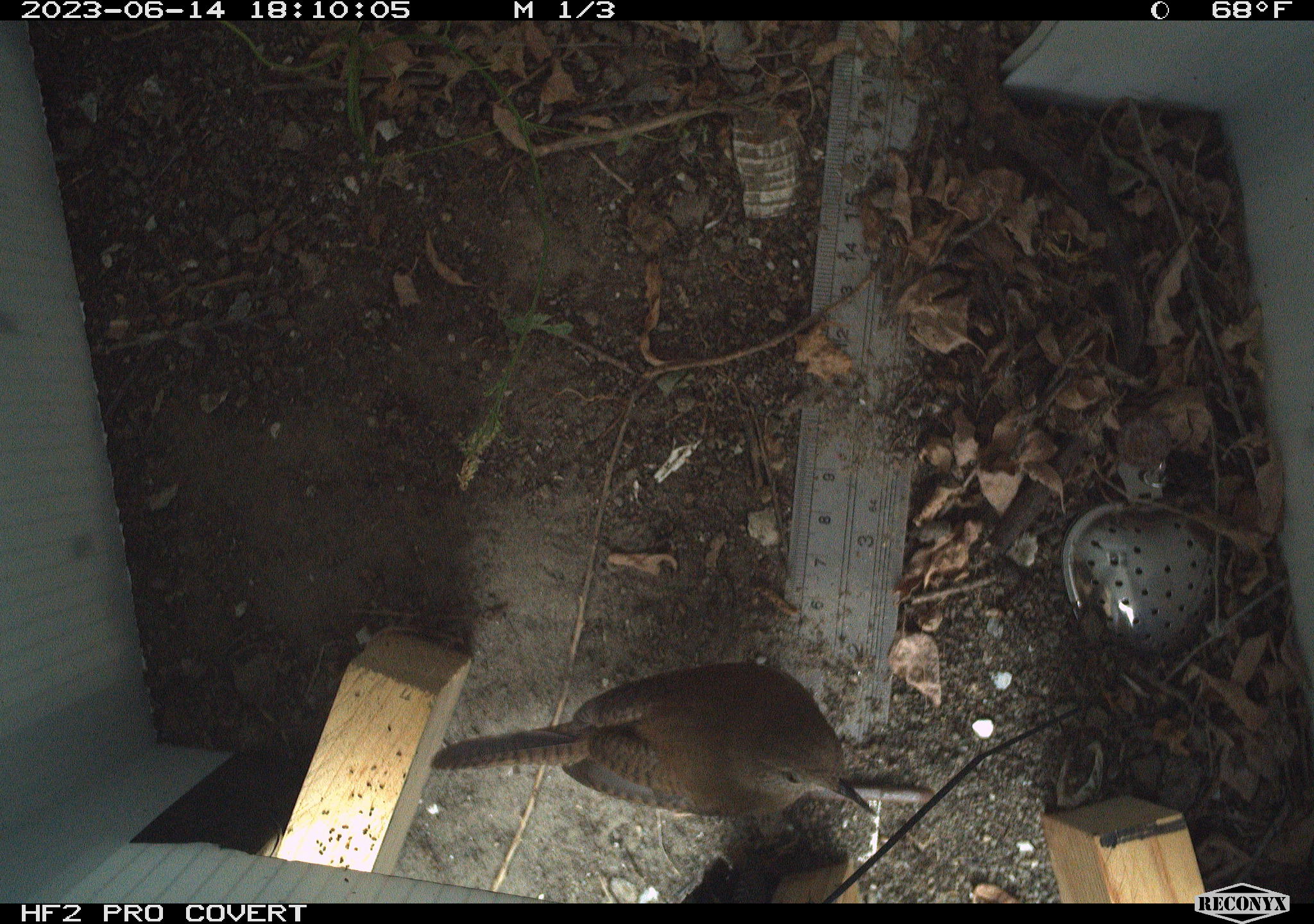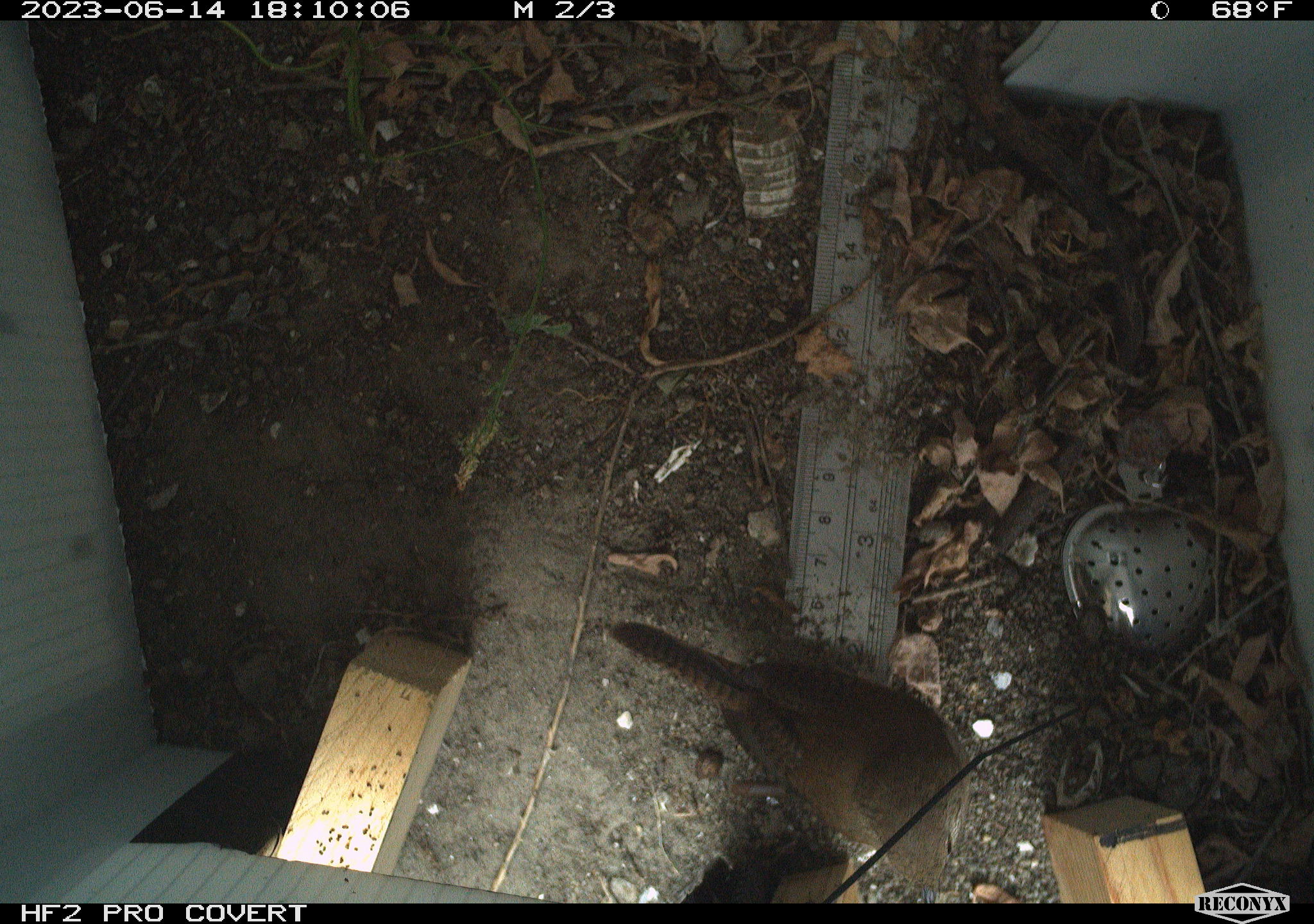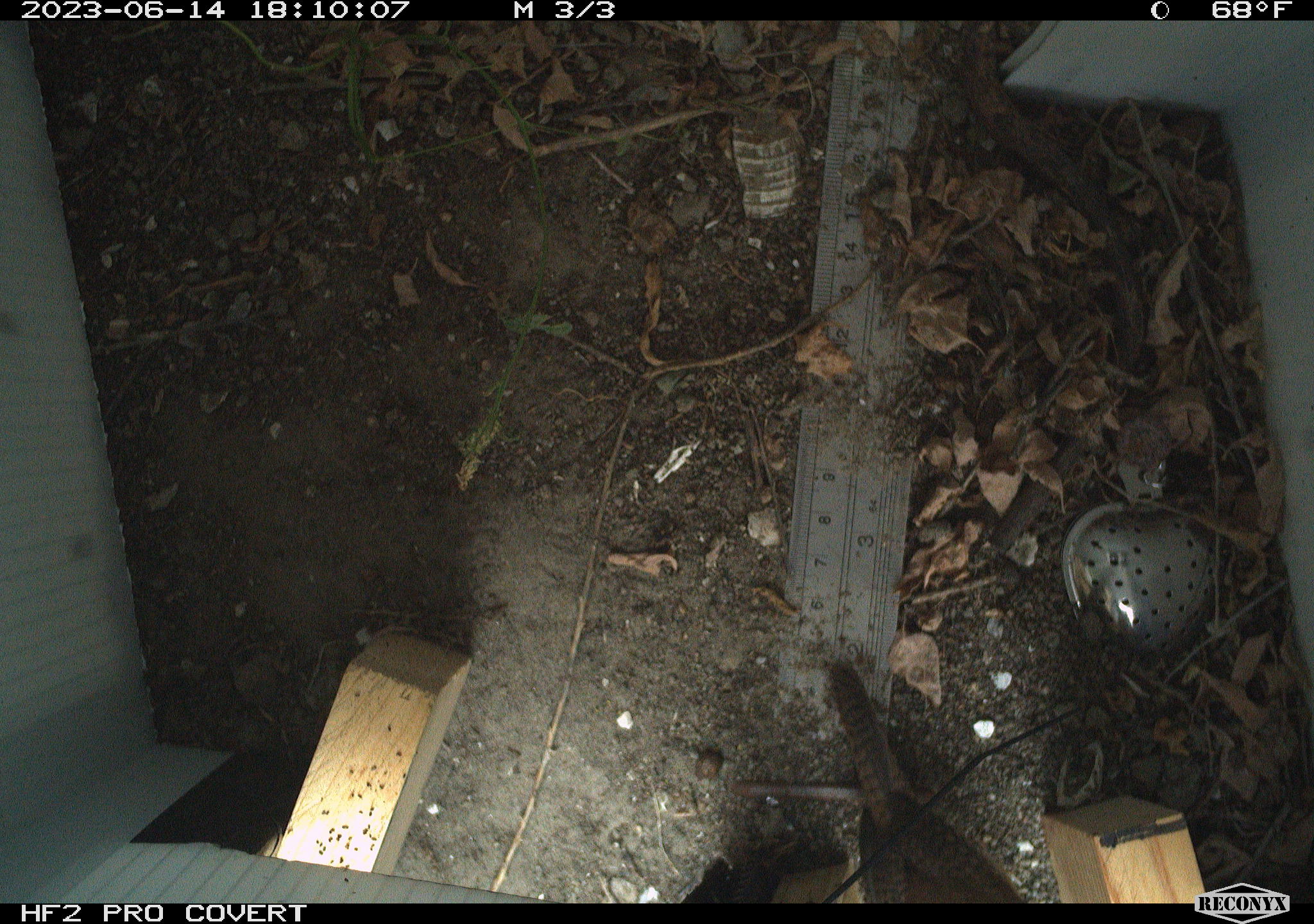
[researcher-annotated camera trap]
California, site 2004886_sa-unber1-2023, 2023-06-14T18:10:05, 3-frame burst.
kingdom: Animalia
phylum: Chordata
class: Aves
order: Passeriformes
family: Troglodytidae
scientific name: Troglodytidae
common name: wren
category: troglodytidae family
Troglodytidae family (wren) (Troglodytidae).